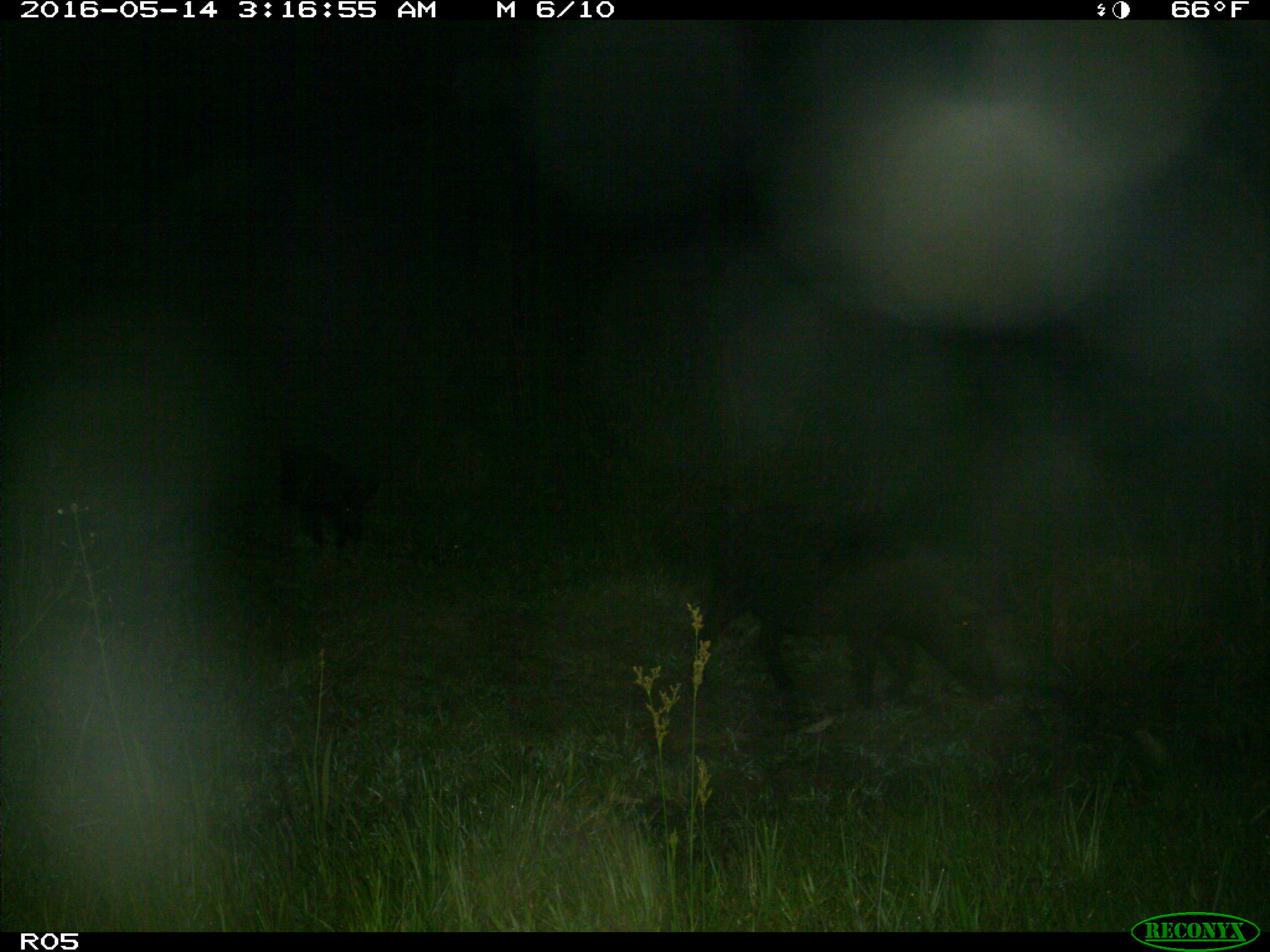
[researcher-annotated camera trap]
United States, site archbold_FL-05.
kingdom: Animalia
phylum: Chordata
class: Mammalia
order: Artiodactyla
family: Suidae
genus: Sus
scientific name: Sus scrofa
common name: wild boar